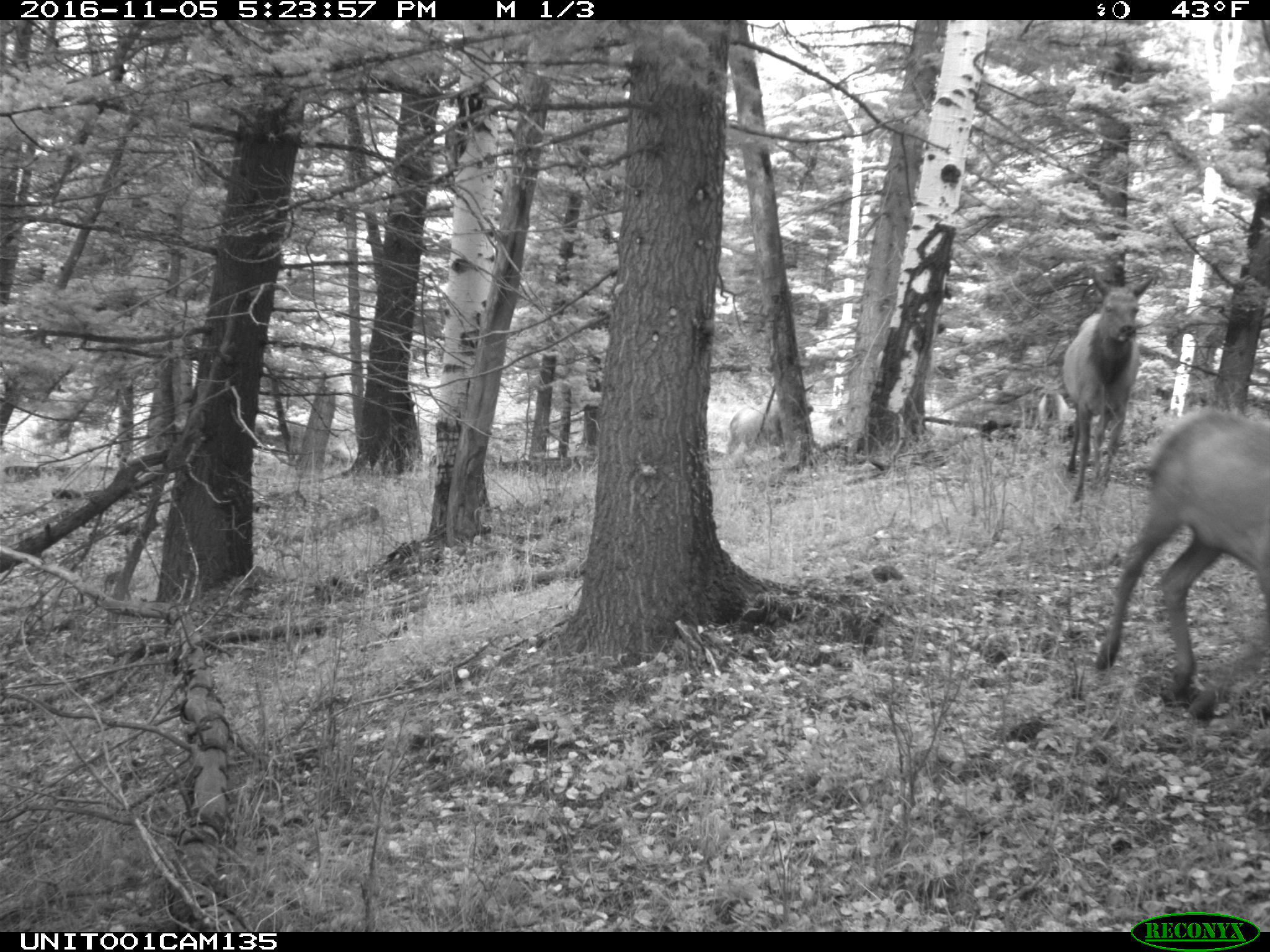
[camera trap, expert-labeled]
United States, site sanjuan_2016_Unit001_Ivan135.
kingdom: Animalia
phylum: Chordata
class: Mammalia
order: Artiodactyla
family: Cervidae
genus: Cervus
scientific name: Cervus elaphus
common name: red deer